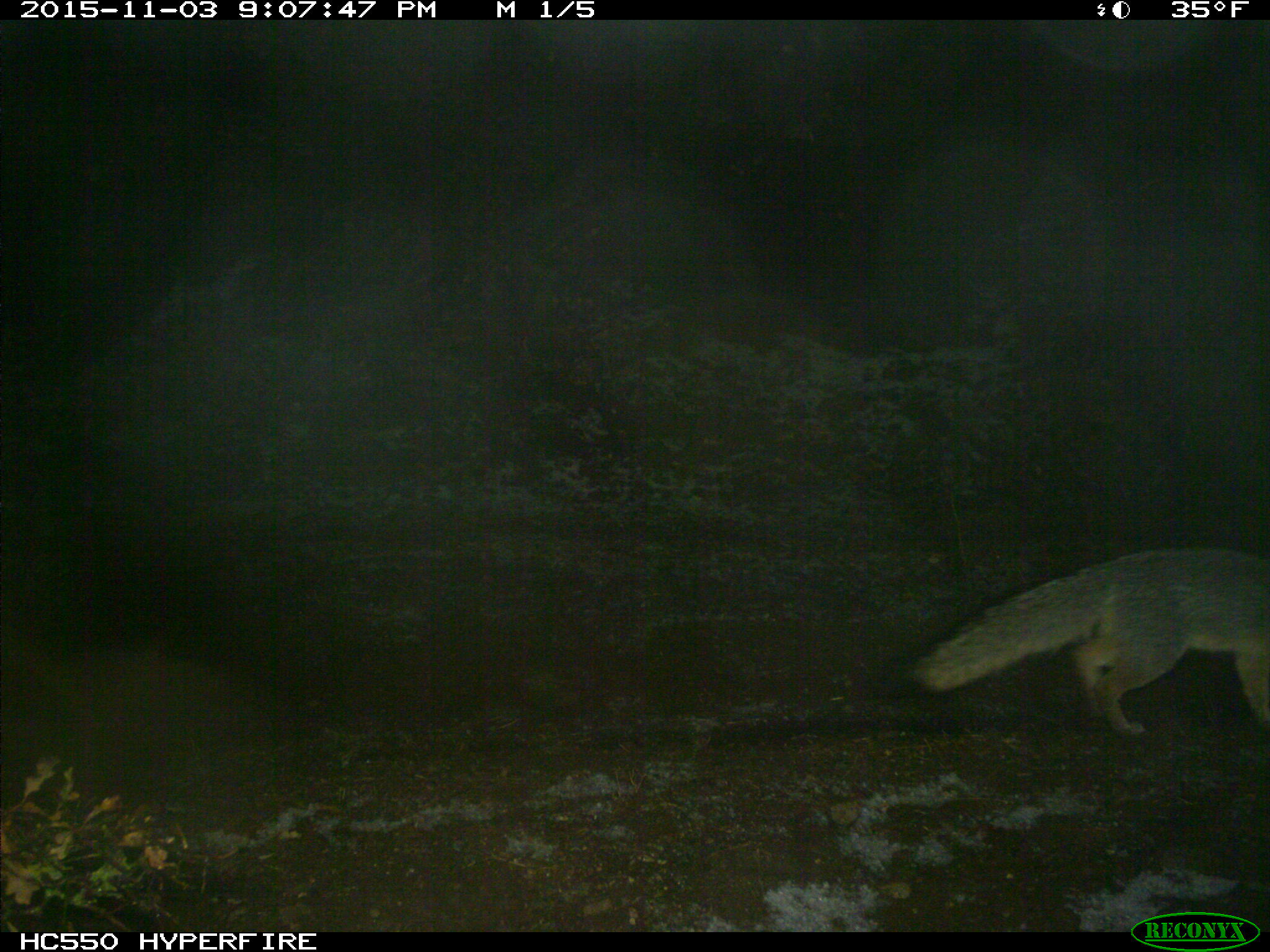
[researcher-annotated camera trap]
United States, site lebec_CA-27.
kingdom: Animalia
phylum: Chordata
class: Mammalia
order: Carnivora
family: Canidae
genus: Urocyon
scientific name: Urocyon cinereoargenteus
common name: gray fox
Urocyon cinereoargenteus (gray fox).